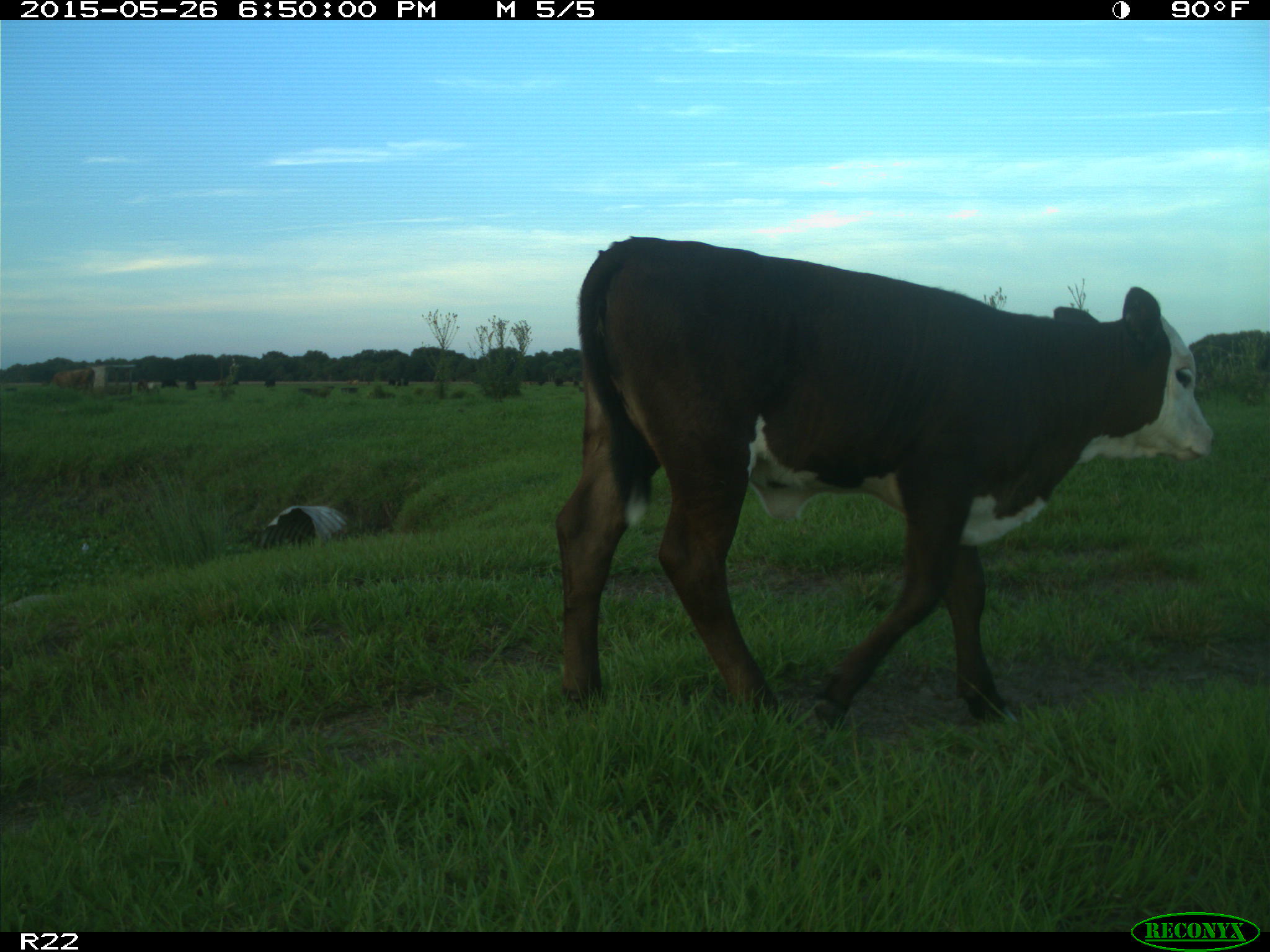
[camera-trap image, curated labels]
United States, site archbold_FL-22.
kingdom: Animalia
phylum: Chordata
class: Mammalia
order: Artiodactyla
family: Bovidae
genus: Bos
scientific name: Bos taurus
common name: domestic cow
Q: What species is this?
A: Bos taurus (domestic cow).